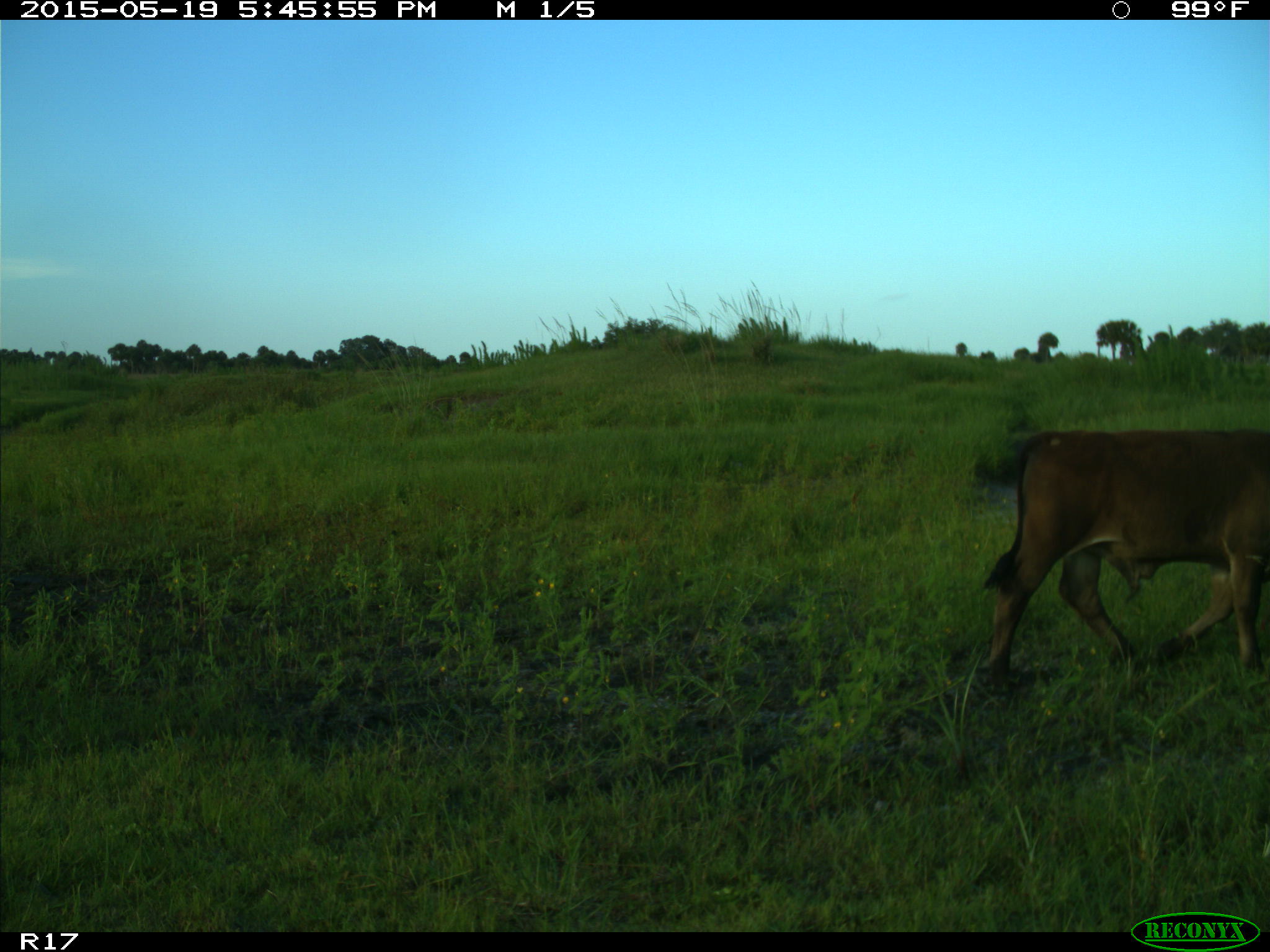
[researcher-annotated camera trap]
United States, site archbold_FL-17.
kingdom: Animalia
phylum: Chordata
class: Mammalia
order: Artiodactyla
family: Bovidae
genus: Bos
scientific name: Bos taurus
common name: domestic cow